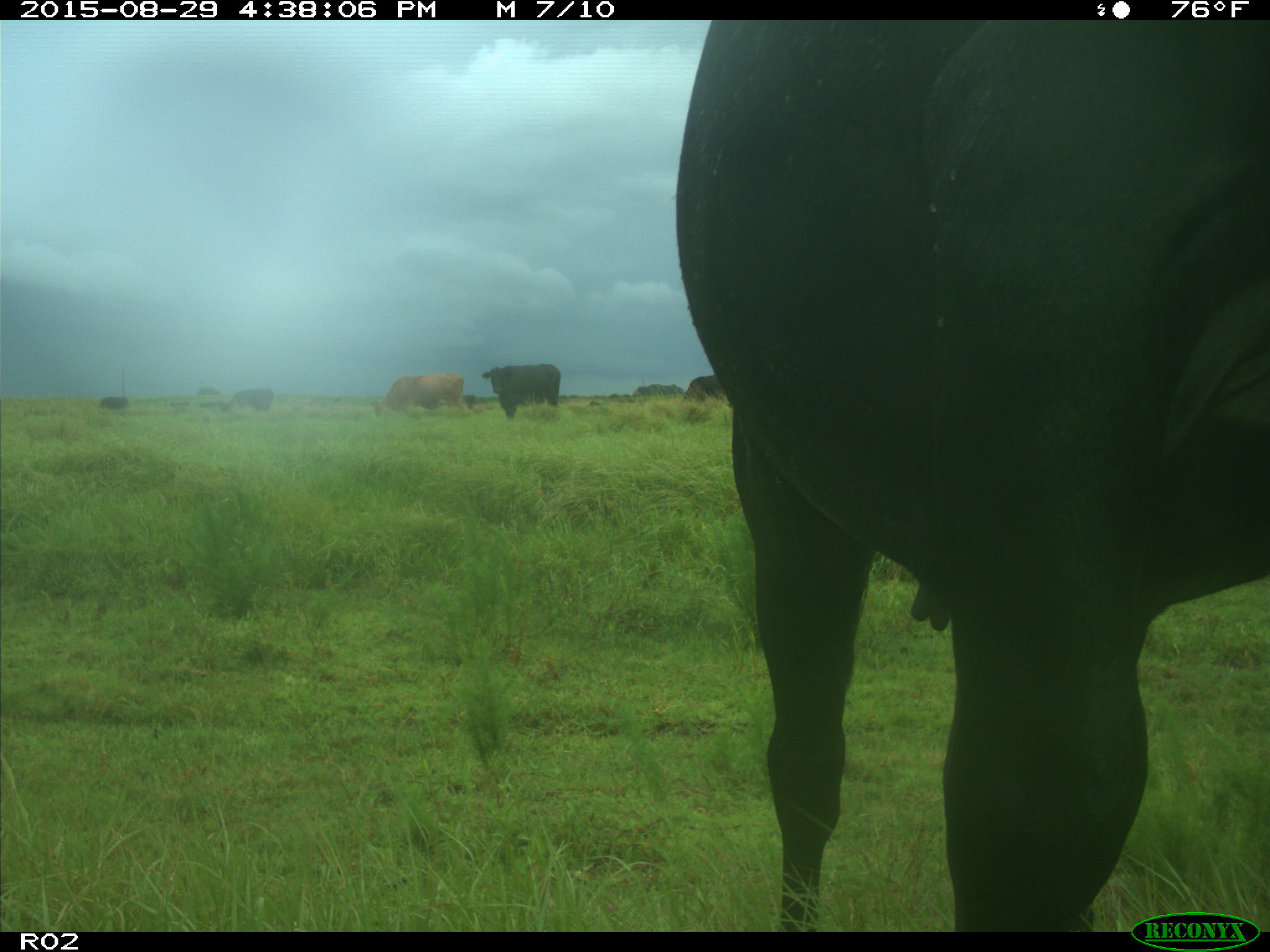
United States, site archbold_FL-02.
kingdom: Animalia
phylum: Chordata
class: Mammalia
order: Artiodactyla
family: Bovidae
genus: Bos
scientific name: Bos taurus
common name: domestic cow